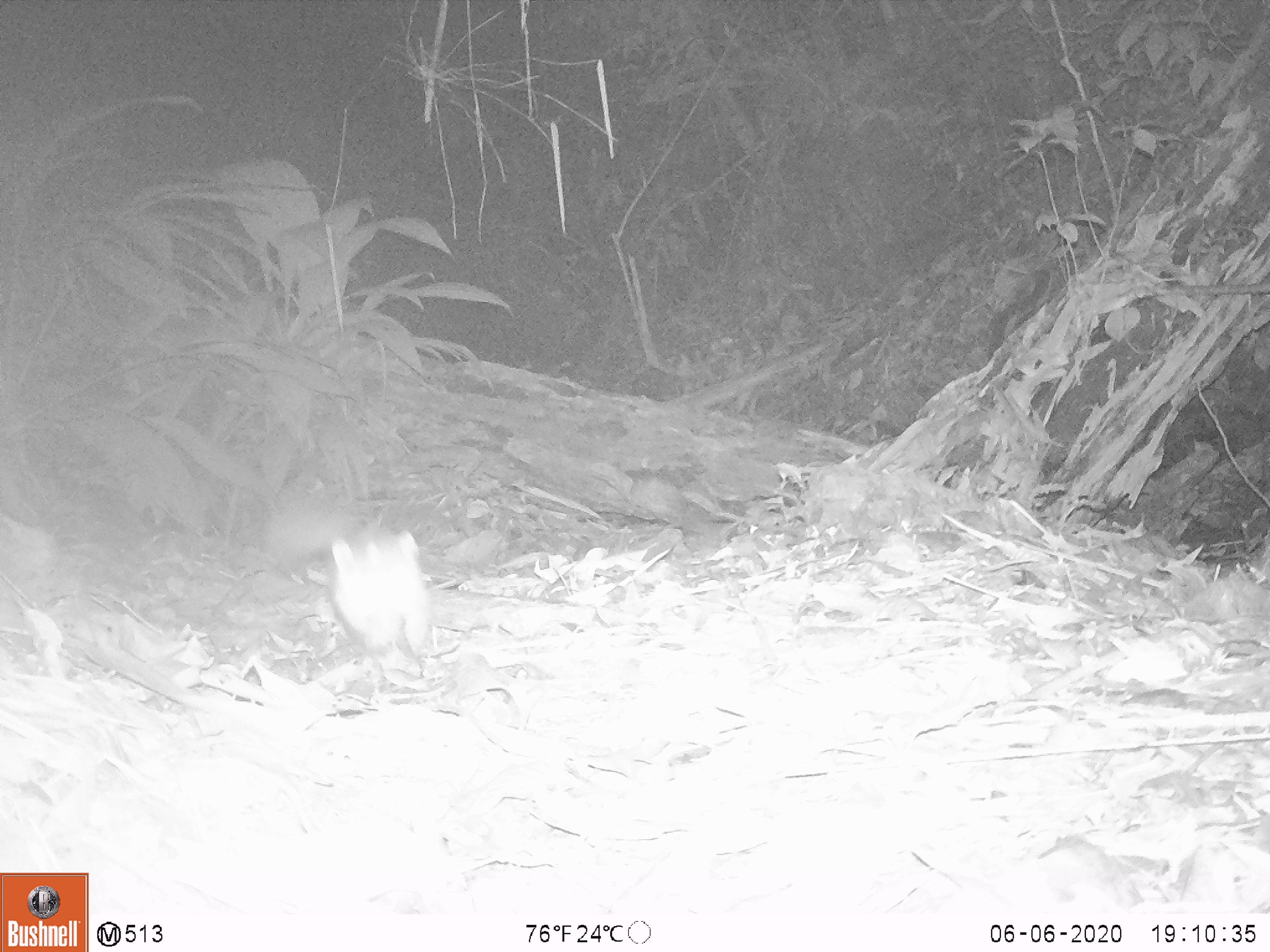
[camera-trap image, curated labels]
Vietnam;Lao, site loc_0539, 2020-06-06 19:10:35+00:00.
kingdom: Animalia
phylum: Chordata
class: Mammalia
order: Carnivora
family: Mustelidae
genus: Melogale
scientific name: Melogale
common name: ferret badger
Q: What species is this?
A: Ferret badger (Melogale).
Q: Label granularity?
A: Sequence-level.